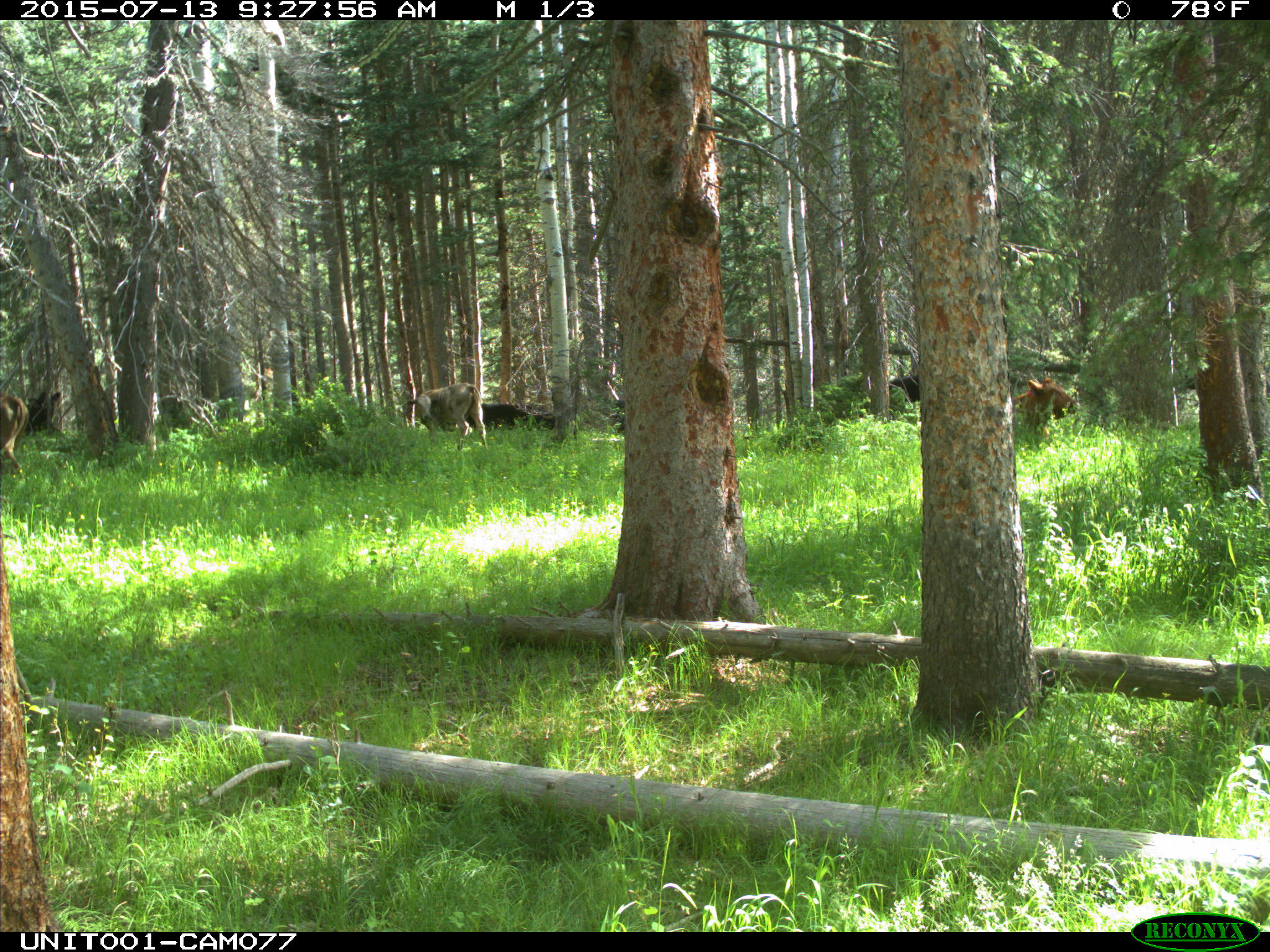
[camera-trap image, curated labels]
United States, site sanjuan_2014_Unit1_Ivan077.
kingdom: Animalia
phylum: Chordata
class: Mammalia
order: Artiodactyla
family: Bovidae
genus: Bos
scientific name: Bos taurus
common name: domestic cow